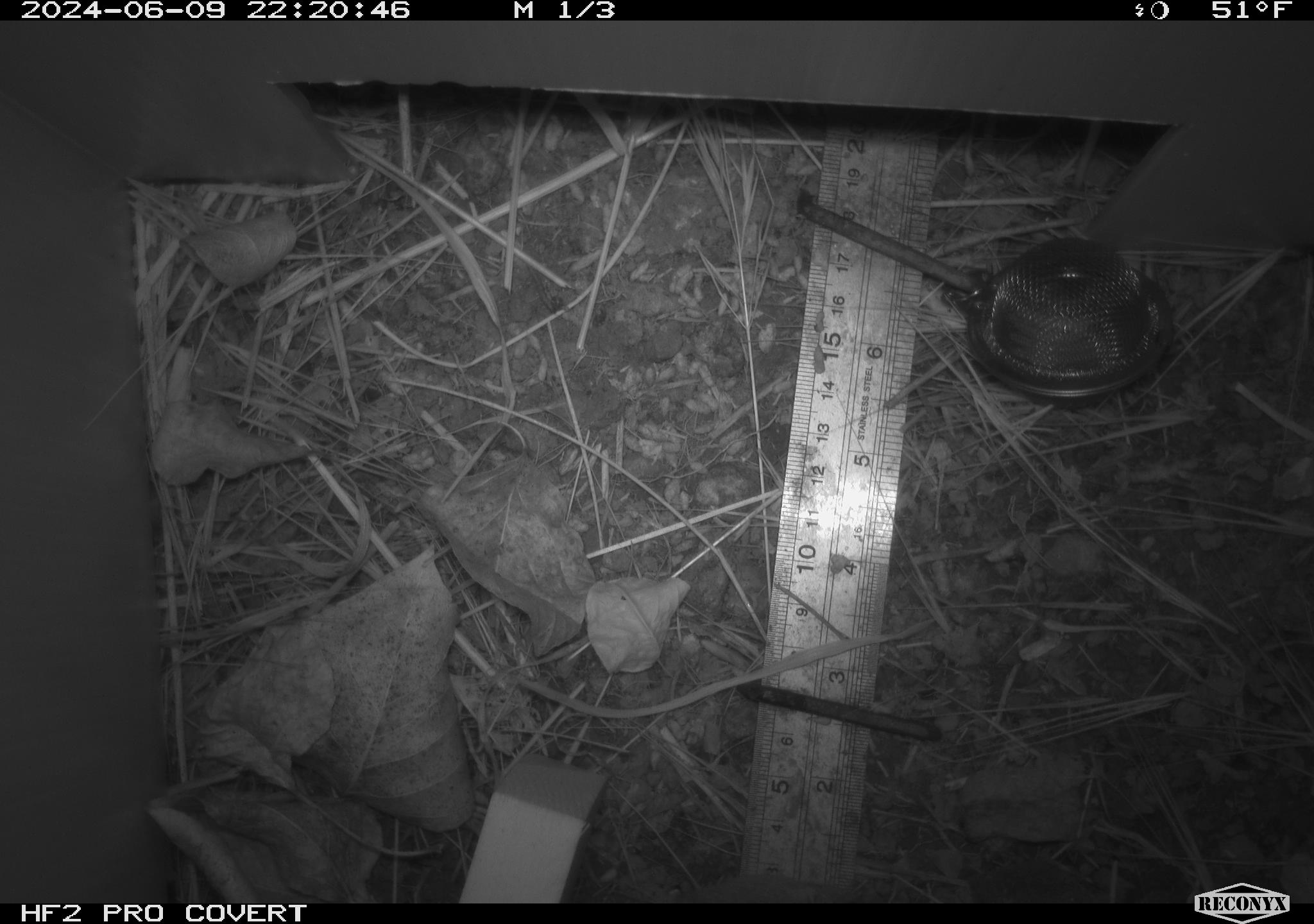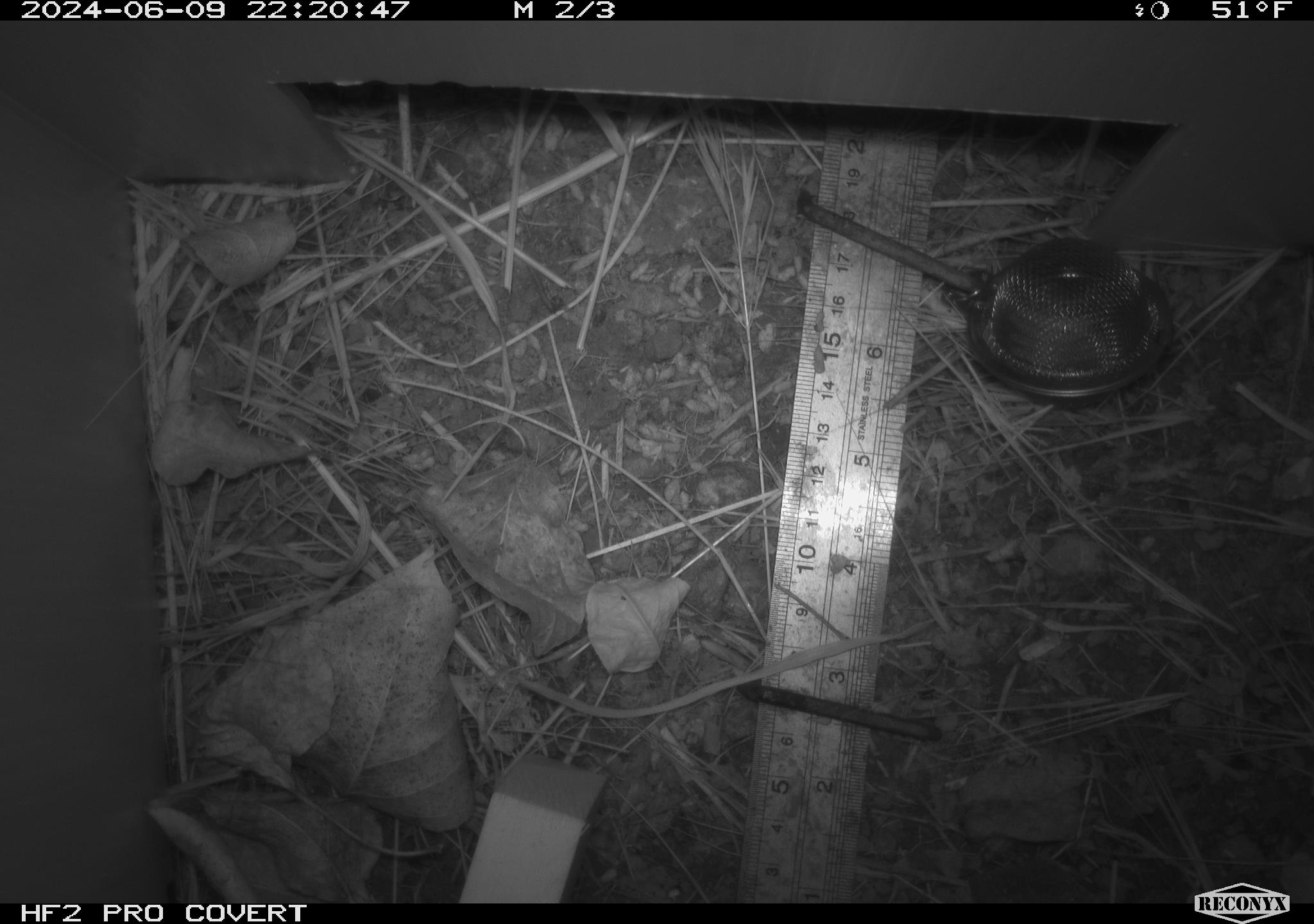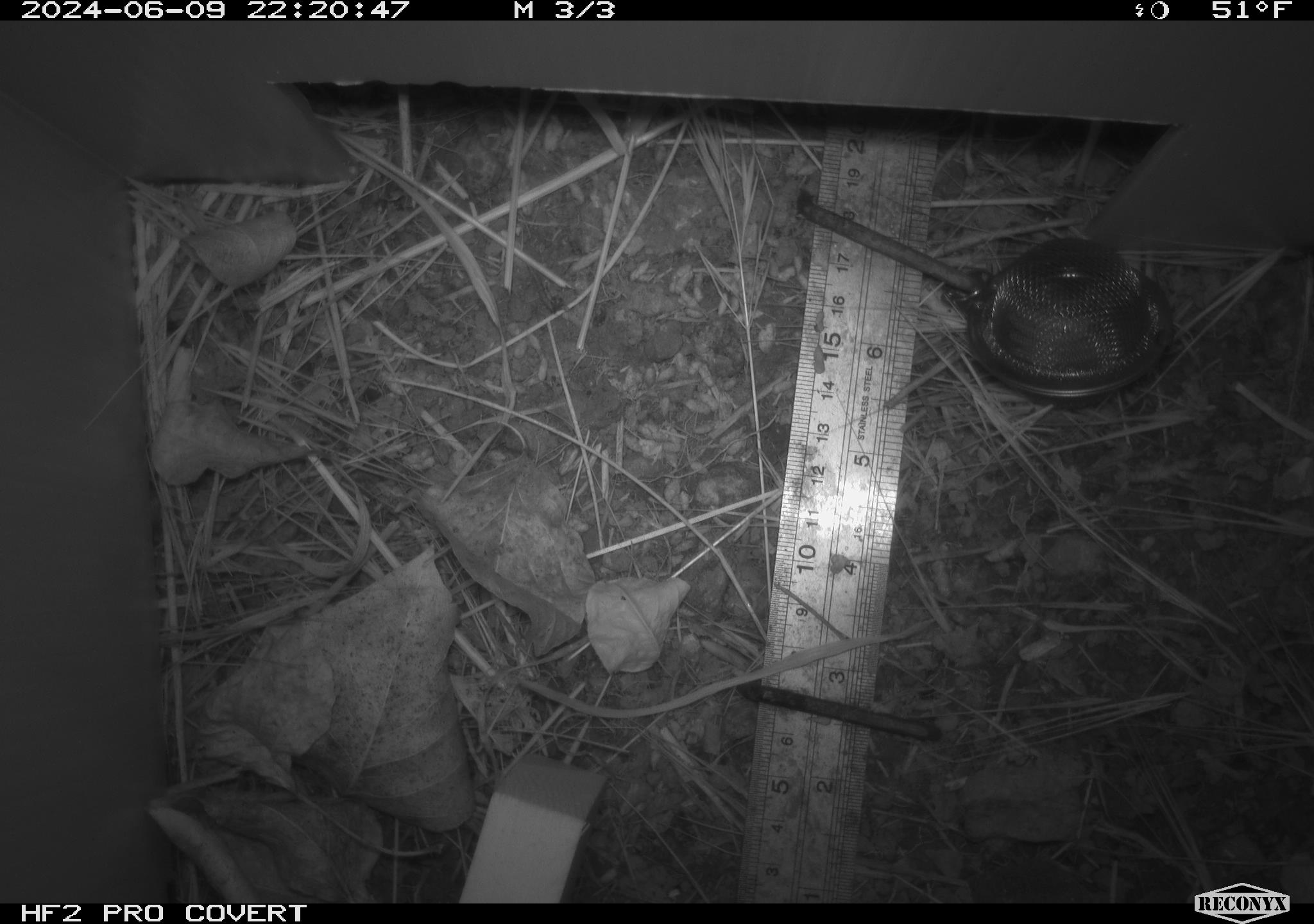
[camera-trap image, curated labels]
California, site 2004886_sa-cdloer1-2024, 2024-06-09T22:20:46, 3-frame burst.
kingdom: Animalia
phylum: Chordata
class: Mammalia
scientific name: Mammalia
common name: small mammal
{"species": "small mammal (Mammalia)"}